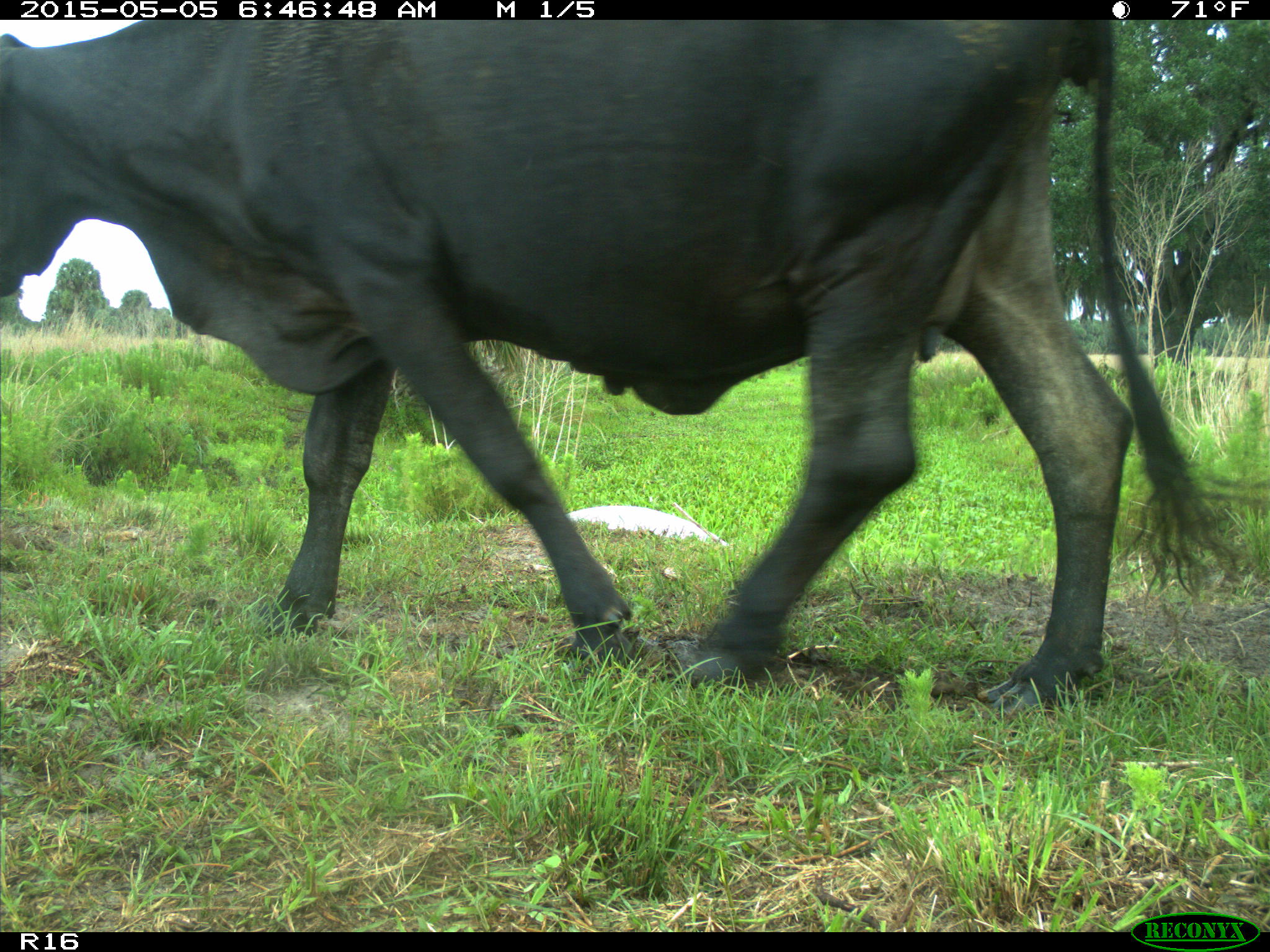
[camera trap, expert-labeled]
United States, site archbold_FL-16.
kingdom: Animalia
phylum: Chordata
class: Mammalia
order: Artiodactyla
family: Bovidae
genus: Bos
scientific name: Bos taurus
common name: domestic cow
Bos taurus (domestic cow).